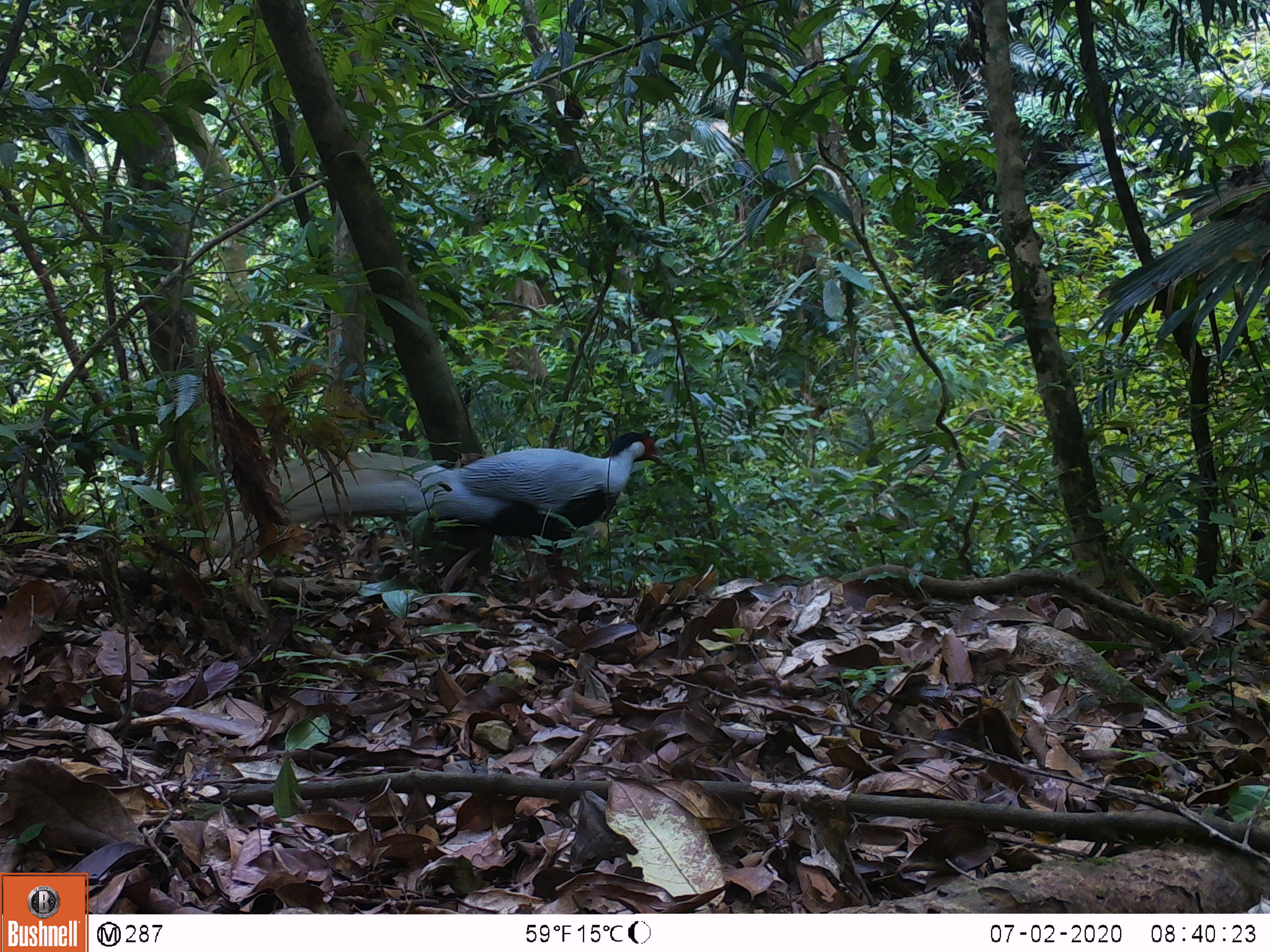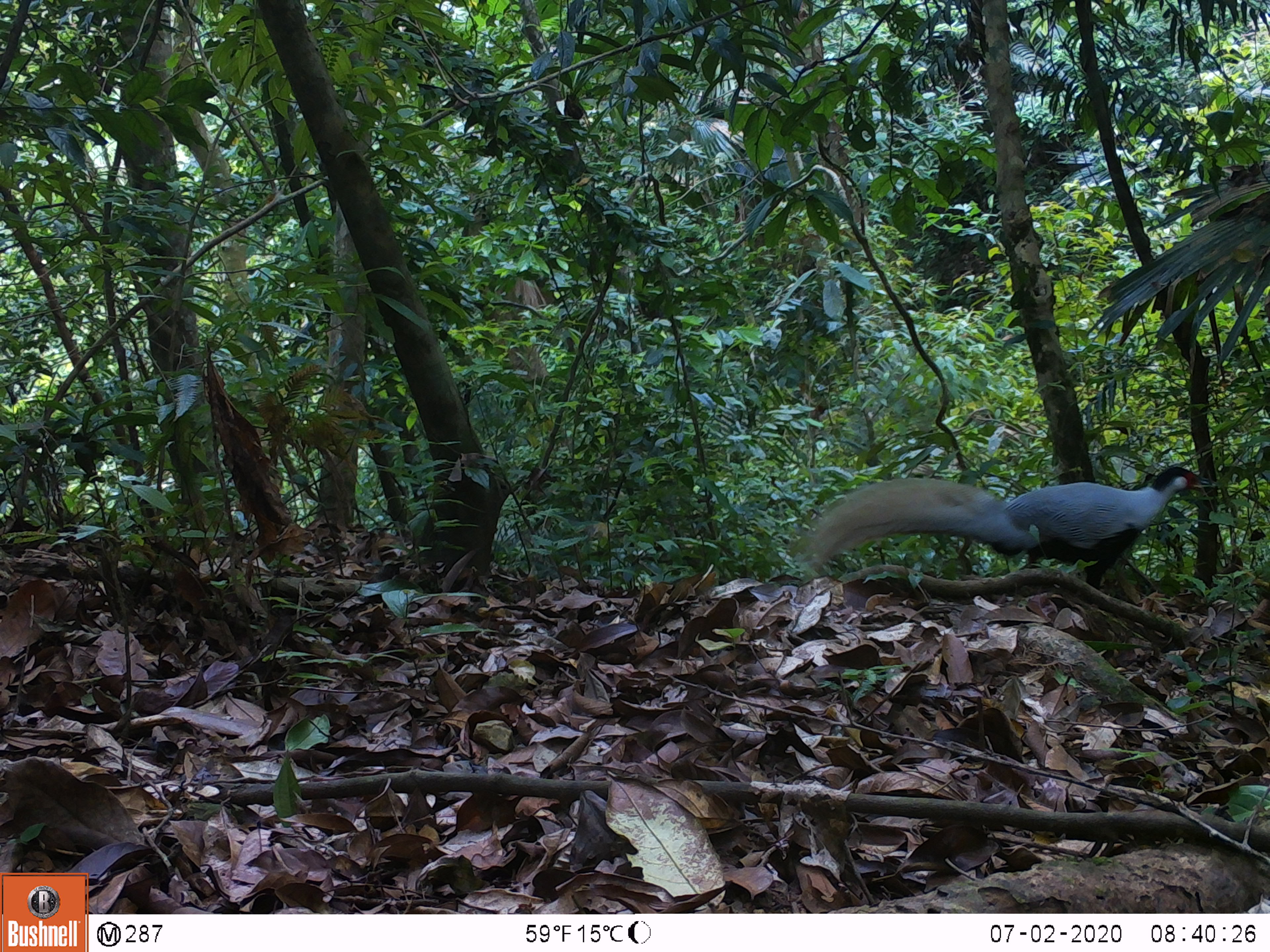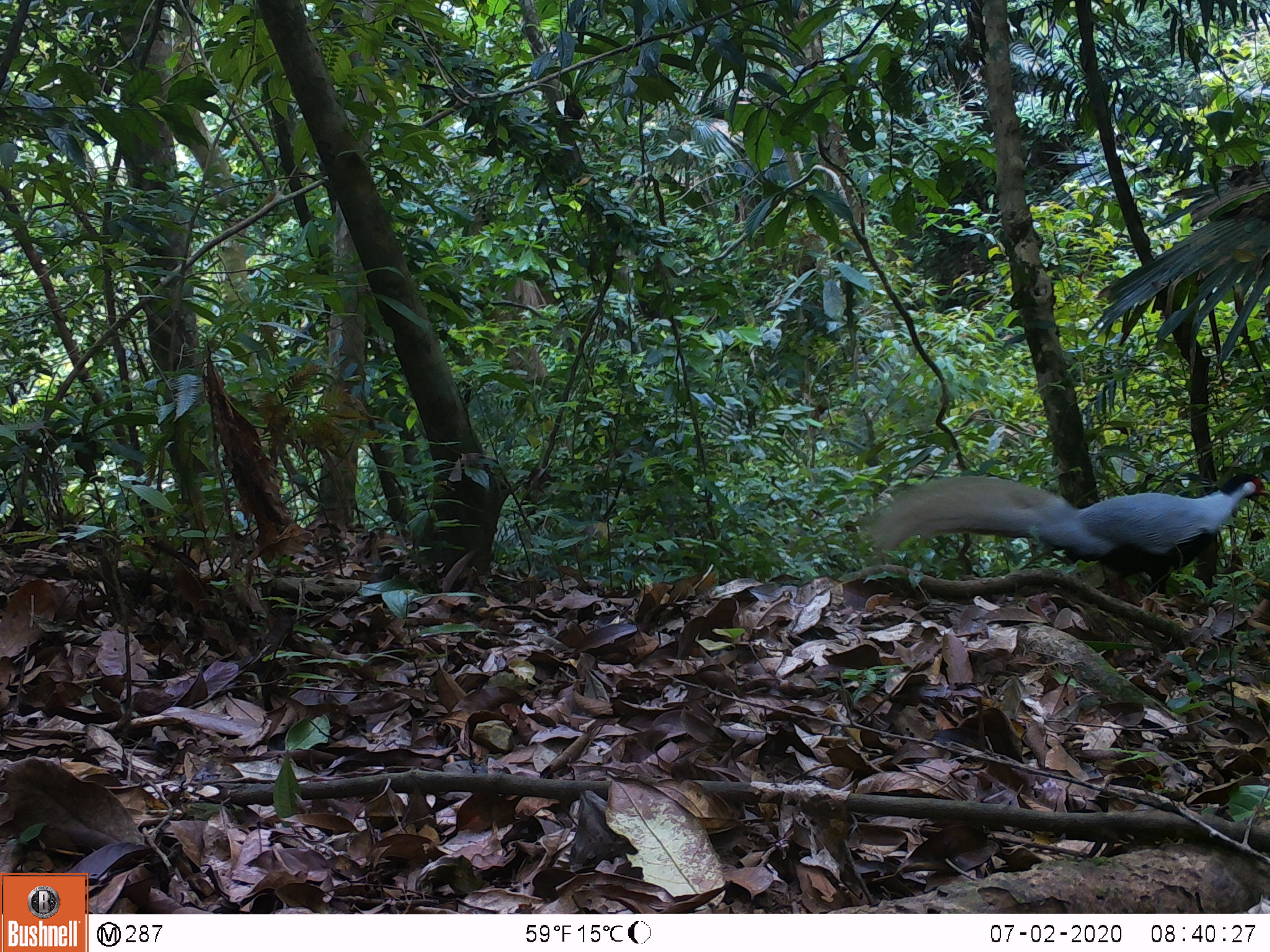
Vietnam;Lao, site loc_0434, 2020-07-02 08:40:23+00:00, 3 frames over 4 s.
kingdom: Animalia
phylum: Chordata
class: Aves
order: Galliformes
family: Phasianidae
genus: Lophura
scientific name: Lophura nycthemera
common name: silver pheasant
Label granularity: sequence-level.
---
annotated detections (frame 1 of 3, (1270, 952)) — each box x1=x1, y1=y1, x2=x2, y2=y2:
silver pheasant: x1=208, y1=432, x2=663, y2=589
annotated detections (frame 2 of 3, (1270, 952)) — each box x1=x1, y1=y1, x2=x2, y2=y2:
silver pheasant: x1=798, y1=466, x2=1206, y2=590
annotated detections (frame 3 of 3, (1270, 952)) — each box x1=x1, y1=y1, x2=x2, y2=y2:
silver pheasant: x1=862, y1=472, x2=1270, y2=615